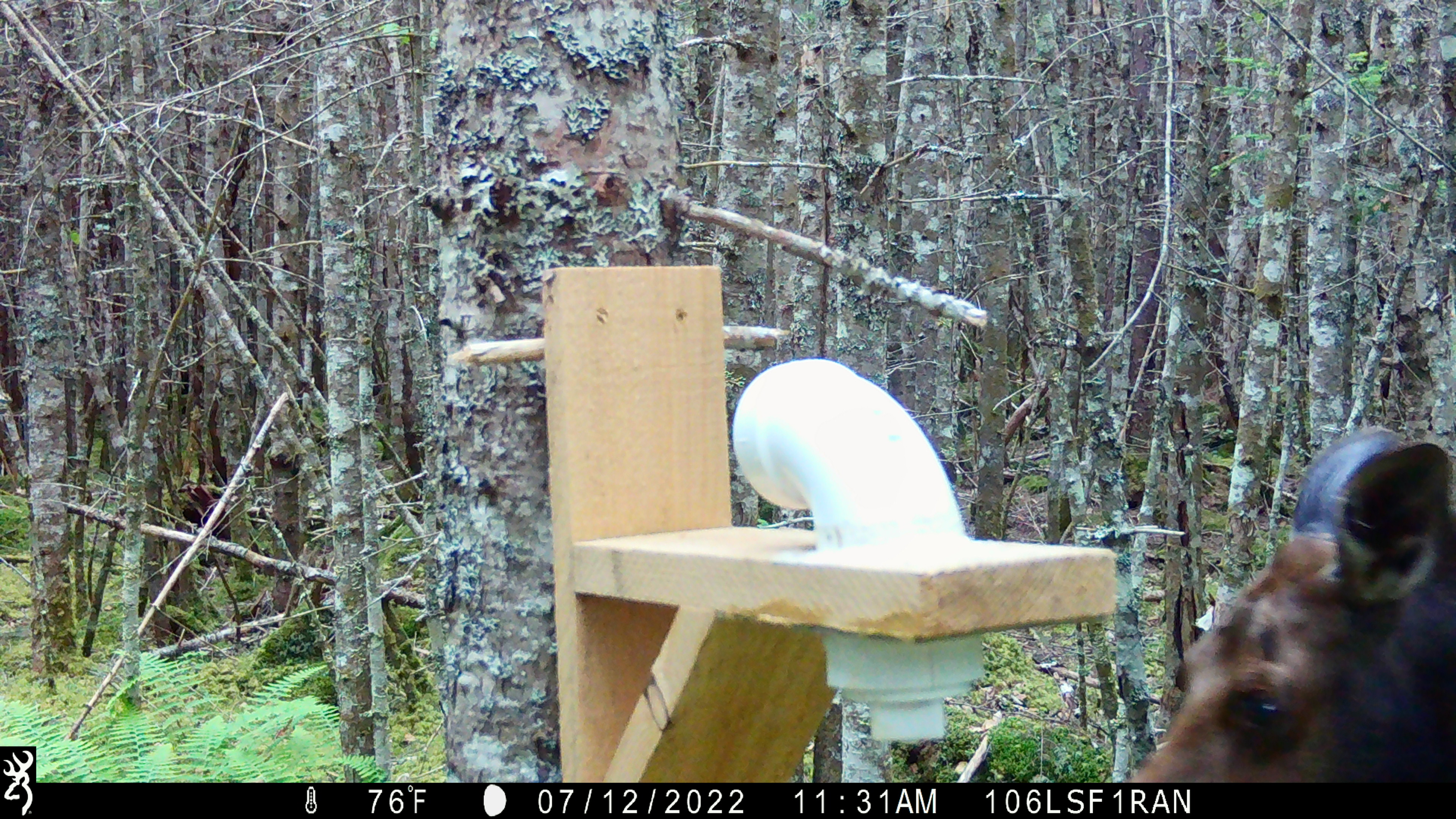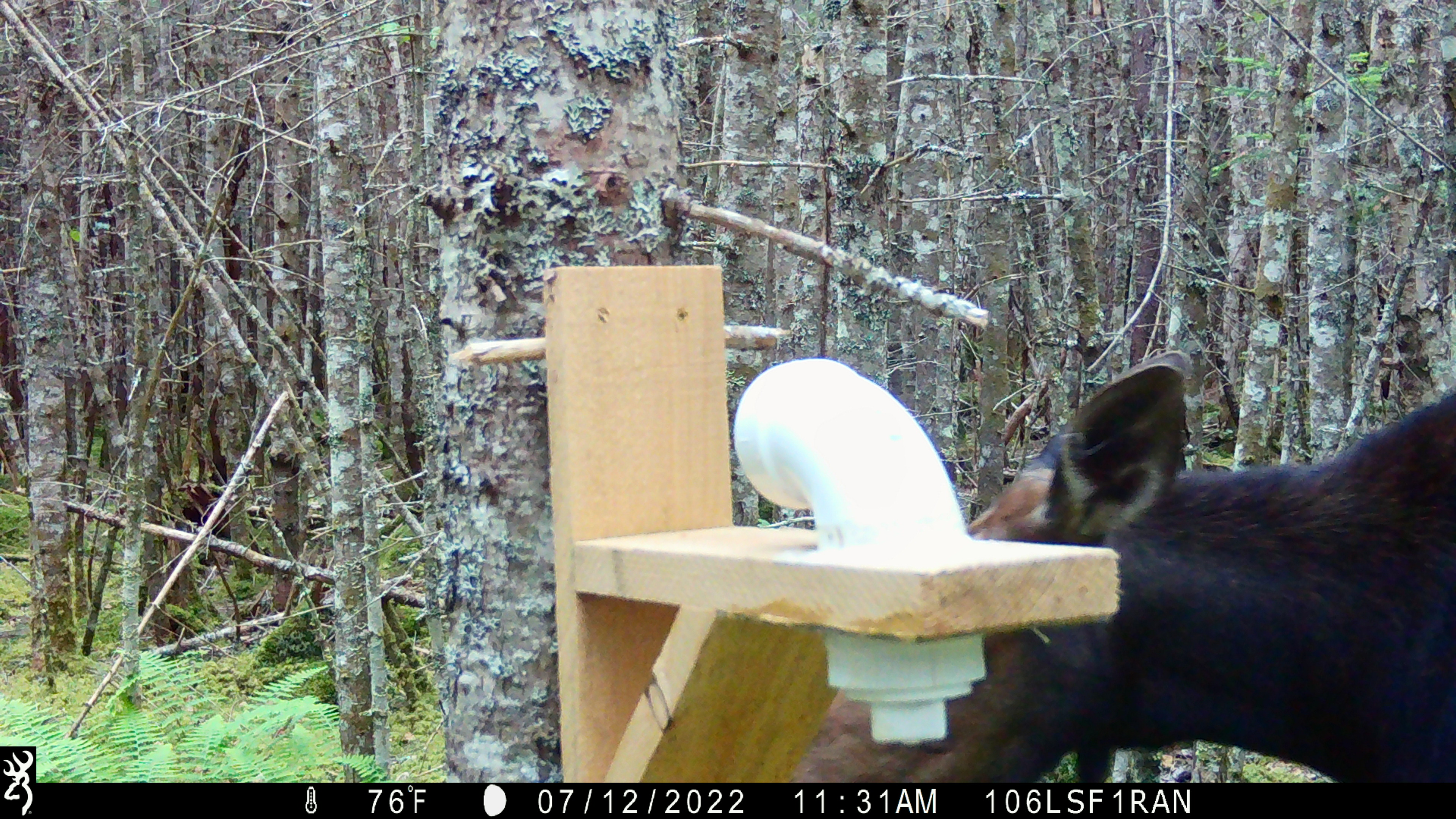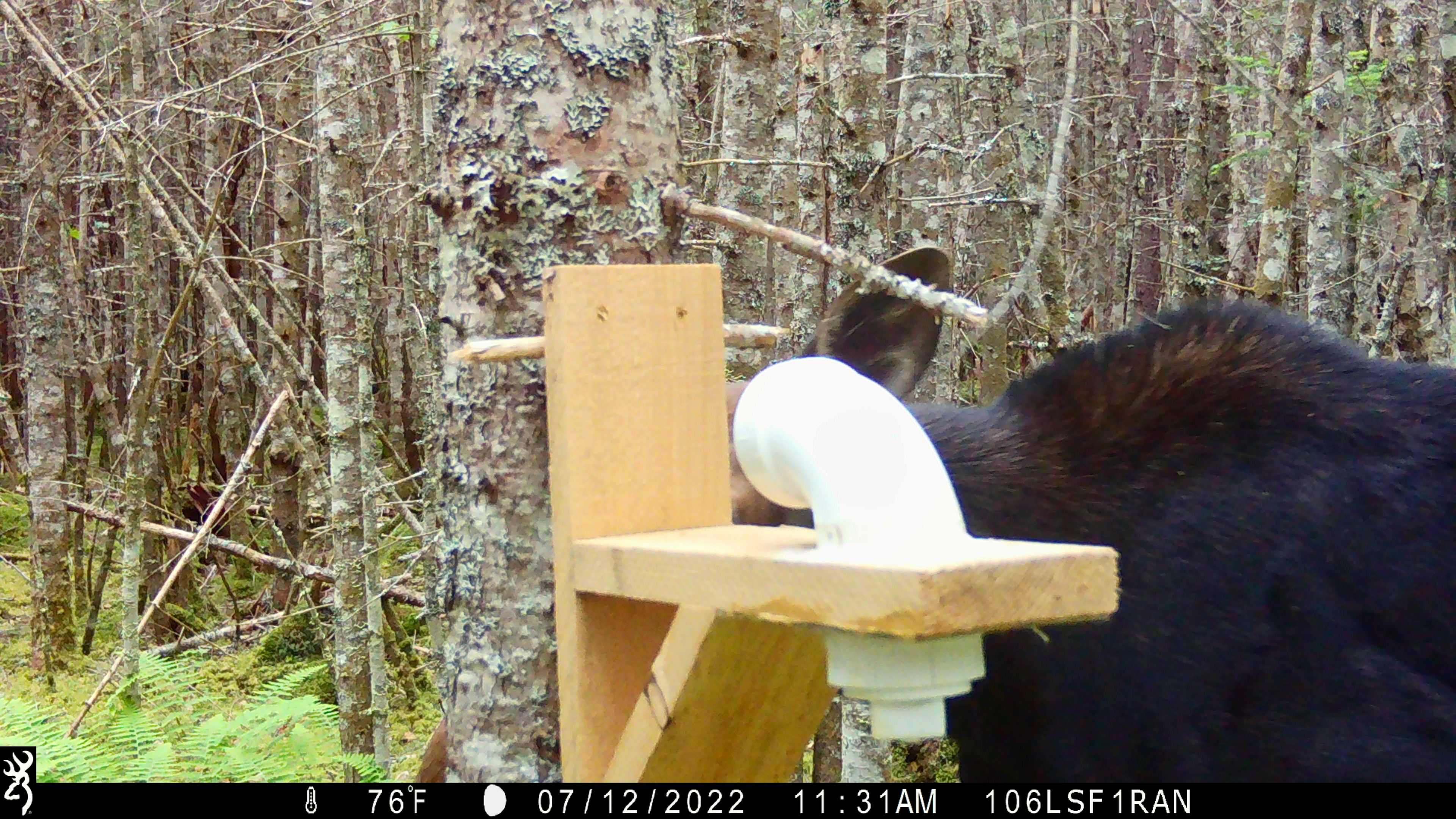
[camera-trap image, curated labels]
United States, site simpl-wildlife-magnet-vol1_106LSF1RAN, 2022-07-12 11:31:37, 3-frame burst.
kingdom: Animalia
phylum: Chordata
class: Mammalia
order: Artiodactyla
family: Cervidae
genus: Alces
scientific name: Alces alces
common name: moose